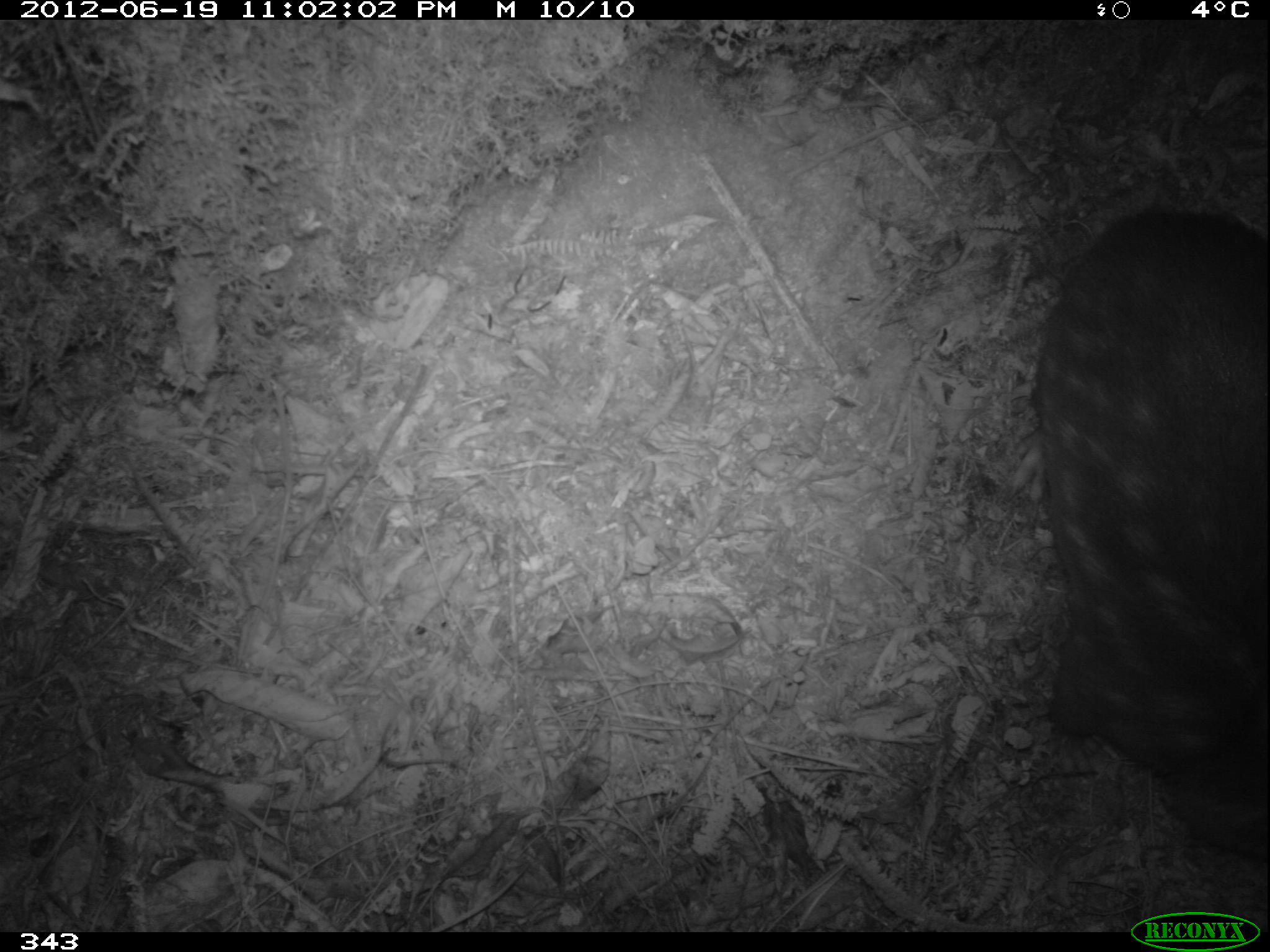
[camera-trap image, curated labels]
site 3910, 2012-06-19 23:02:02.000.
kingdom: Animalia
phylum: Chordata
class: Mammalia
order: Rodentia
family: Cuniculidae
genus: Cuniculus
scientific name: Cuniculus taczanowskii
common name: mountain paca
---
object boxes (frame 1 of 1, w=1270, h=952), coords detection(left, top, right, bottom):
cuniculus taczanowskii: detection(1008, 204, 1267, 863)